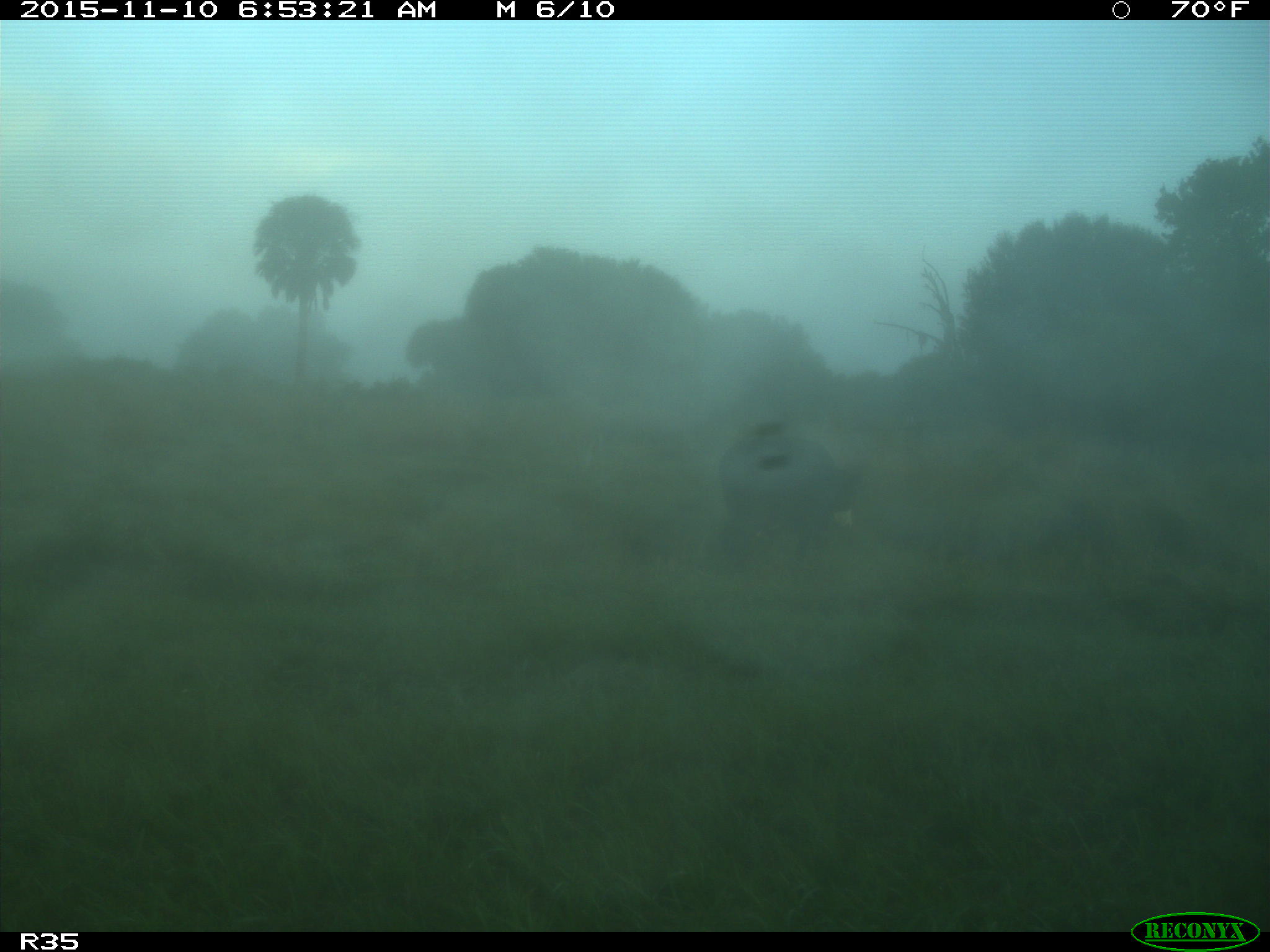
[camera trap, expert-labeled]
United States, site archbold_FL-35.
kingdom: Animalia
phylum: Chordata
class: Mammalia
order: Artiodactyla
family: Bovidae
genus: Bos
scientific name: Bos taurus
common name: domestic cow